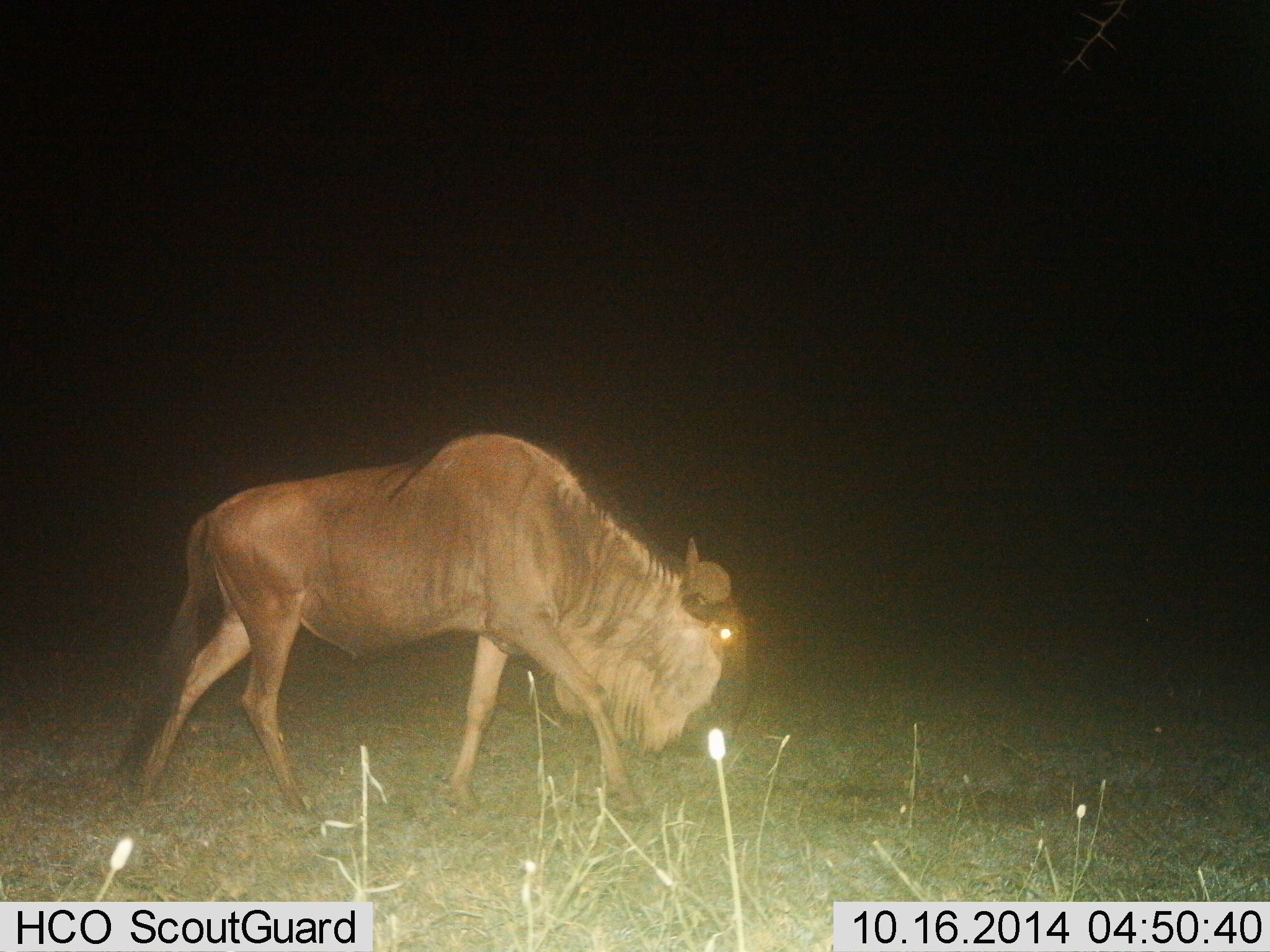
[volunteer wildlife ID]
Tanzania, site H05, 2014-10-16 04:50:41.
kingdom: Animalia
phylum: Chordata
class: Mammalia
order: Artiodactyla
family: Bovidae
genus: Connochaetes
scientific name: Connochaetes taurinus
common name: blue wildebeest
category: wildebeest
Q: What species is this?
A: Wildebeest (blue wildebeest) (Connochaetes taurinus).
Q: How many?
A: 1.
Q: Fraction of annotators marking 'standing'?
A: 30%.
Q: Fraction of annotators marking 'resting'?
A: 0%.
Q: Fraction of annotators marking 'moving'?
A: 80%.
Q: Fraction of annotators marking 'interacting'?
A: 0%.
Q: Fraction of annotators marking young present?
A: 0%.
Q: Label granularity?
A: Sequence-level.